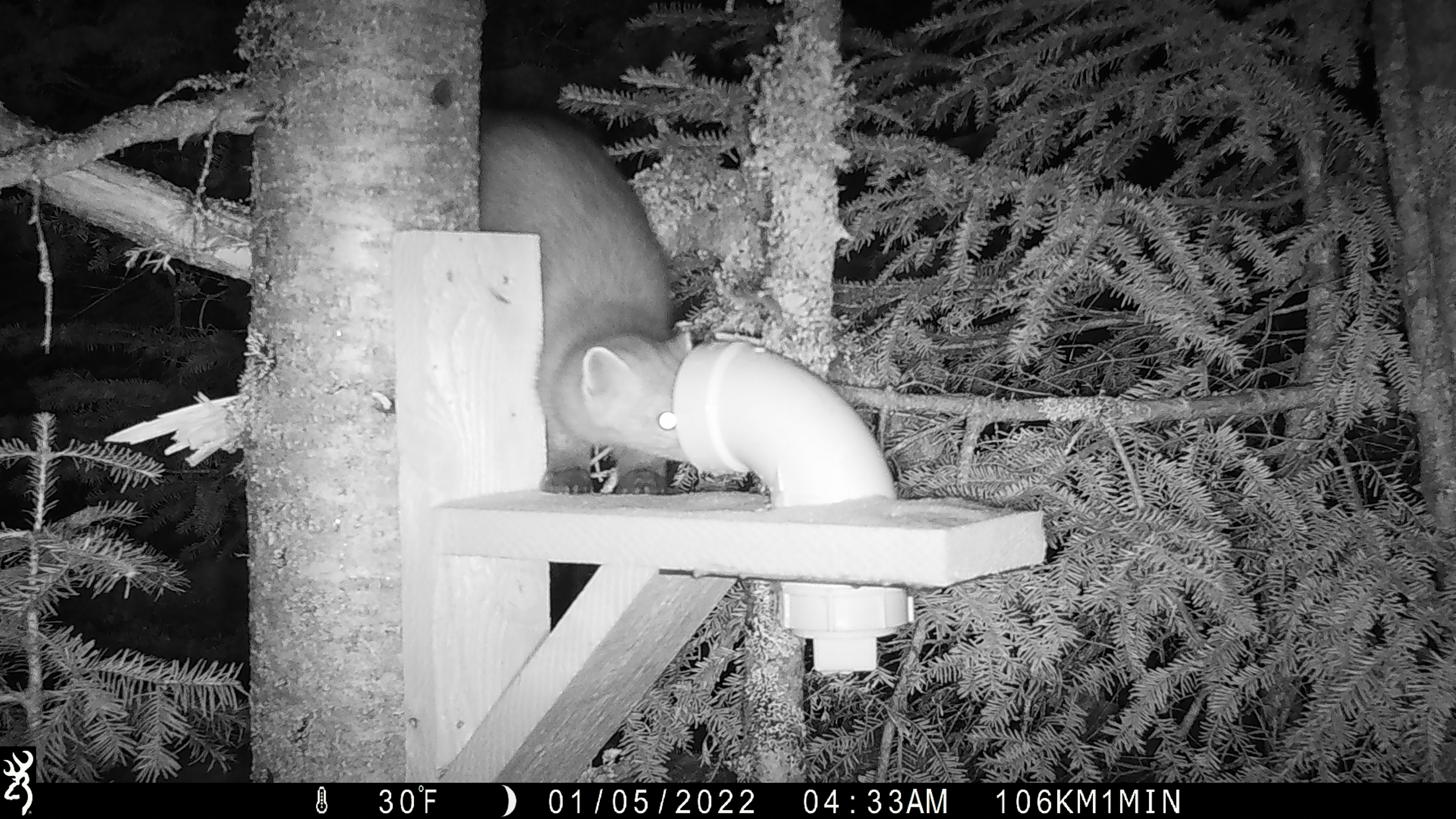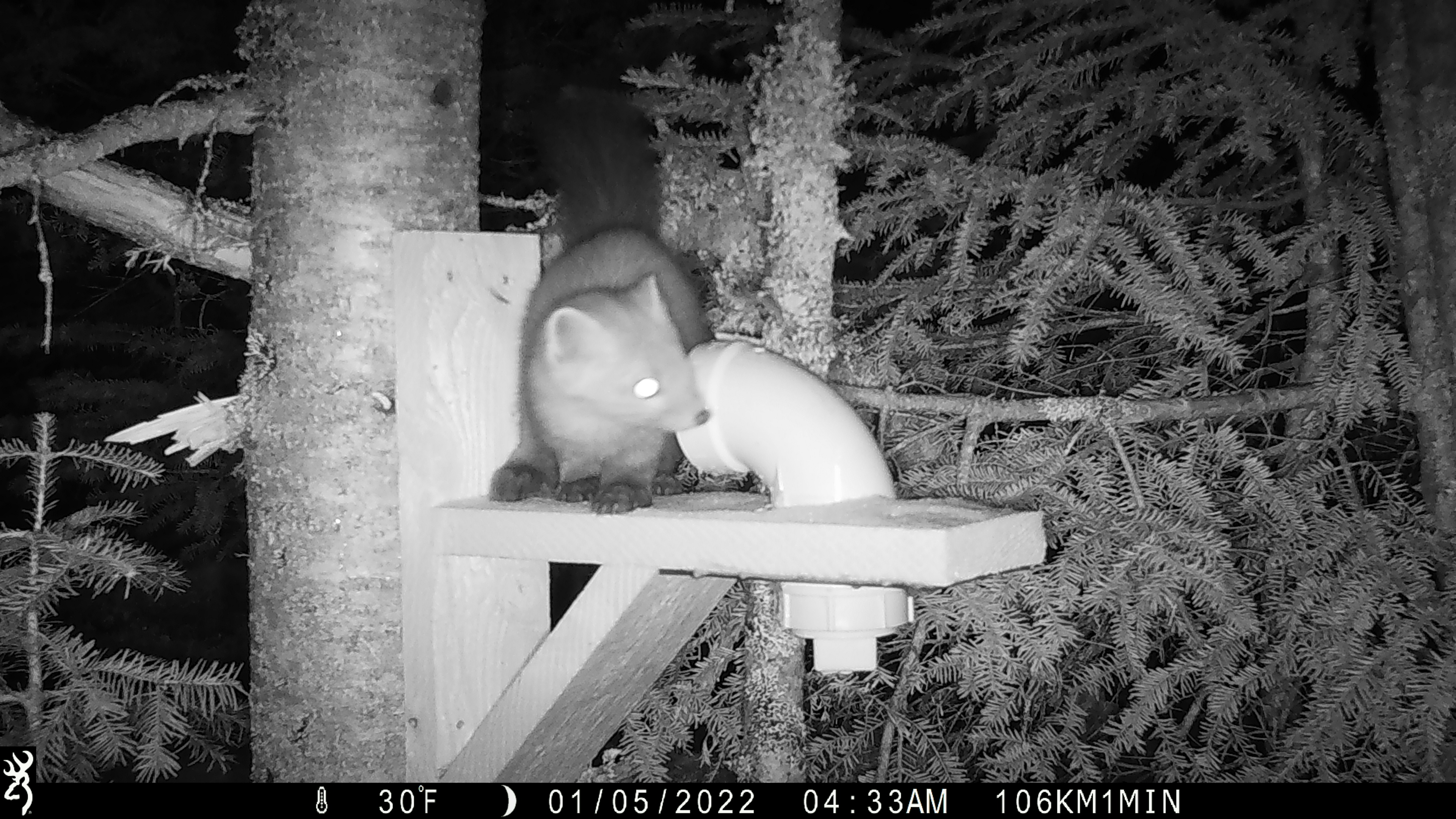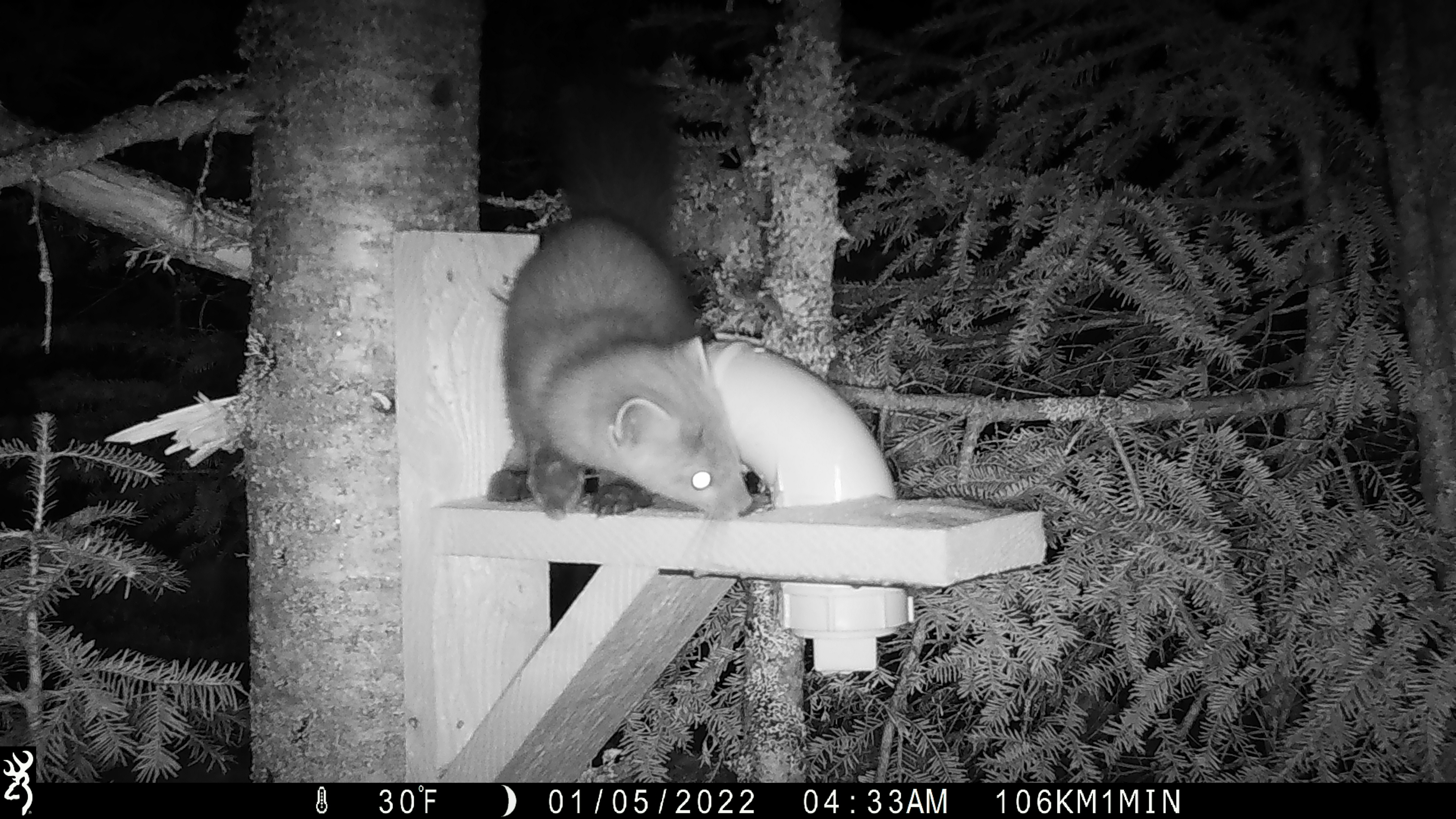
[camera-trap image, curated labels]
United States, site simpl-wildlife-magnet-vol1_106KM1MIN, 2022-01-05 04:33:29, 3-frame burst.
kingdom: Animalia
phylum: Chordata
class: Mammalia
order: Carnivora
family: Mustelidae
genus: Martes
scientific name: Martes americana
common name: american marten